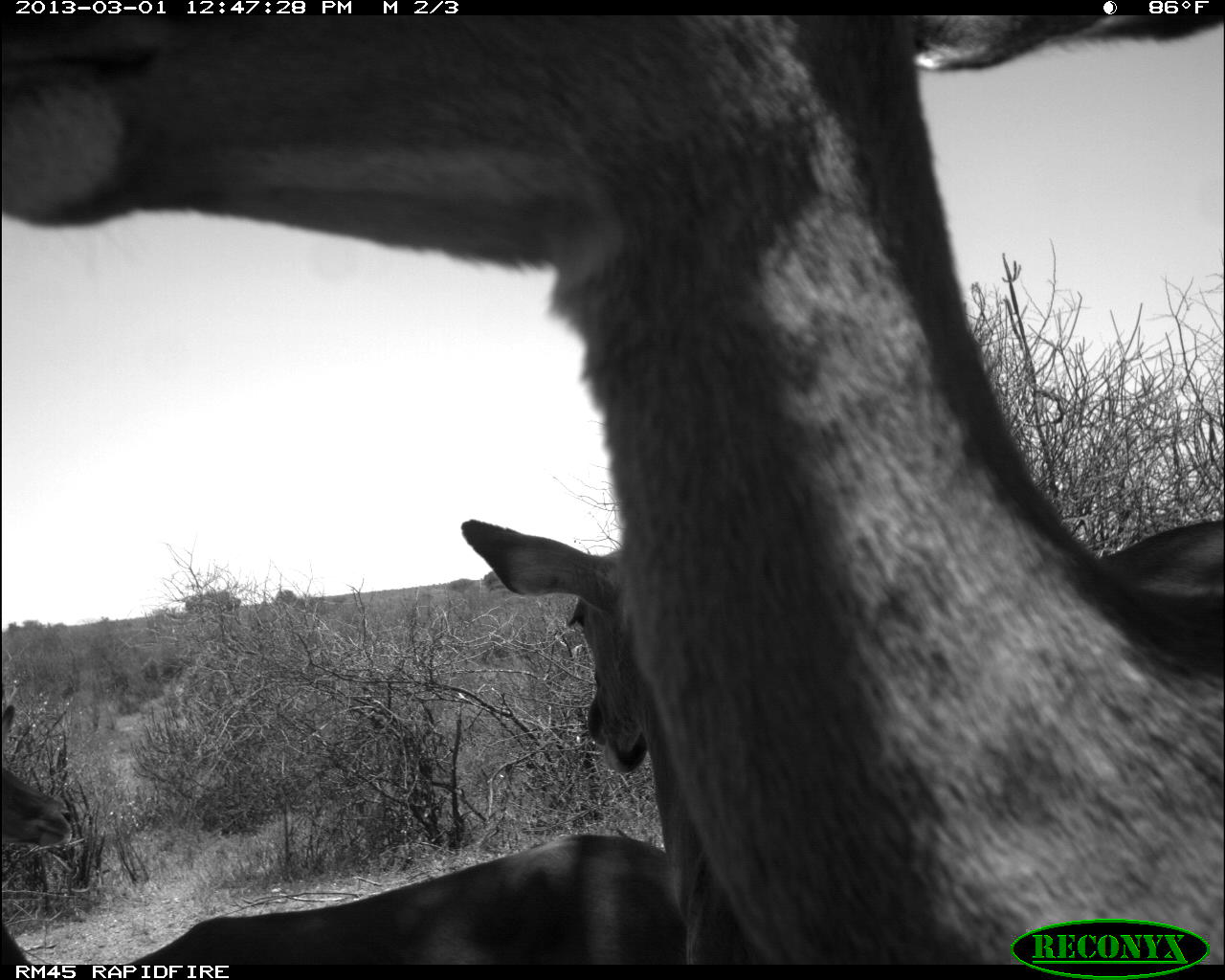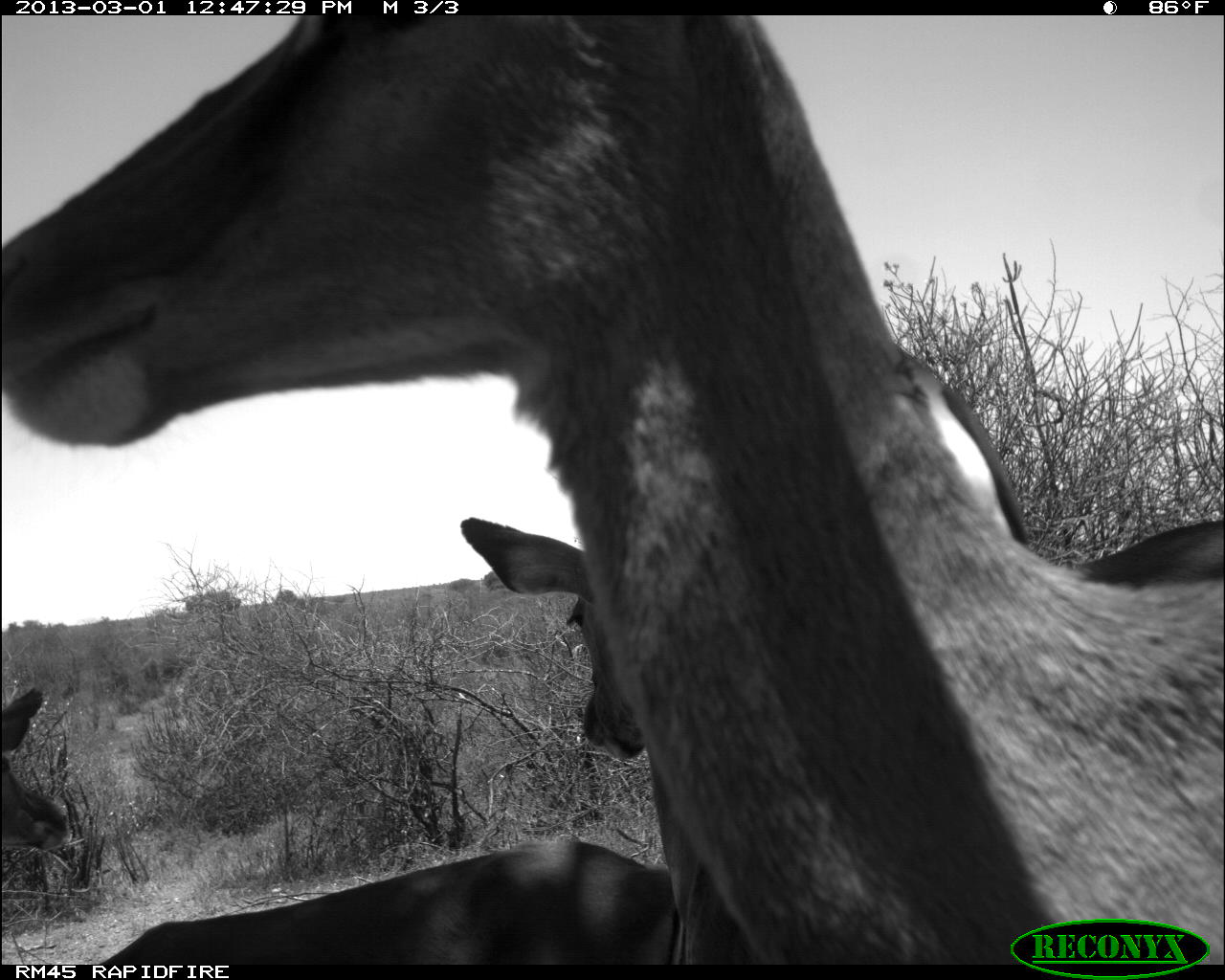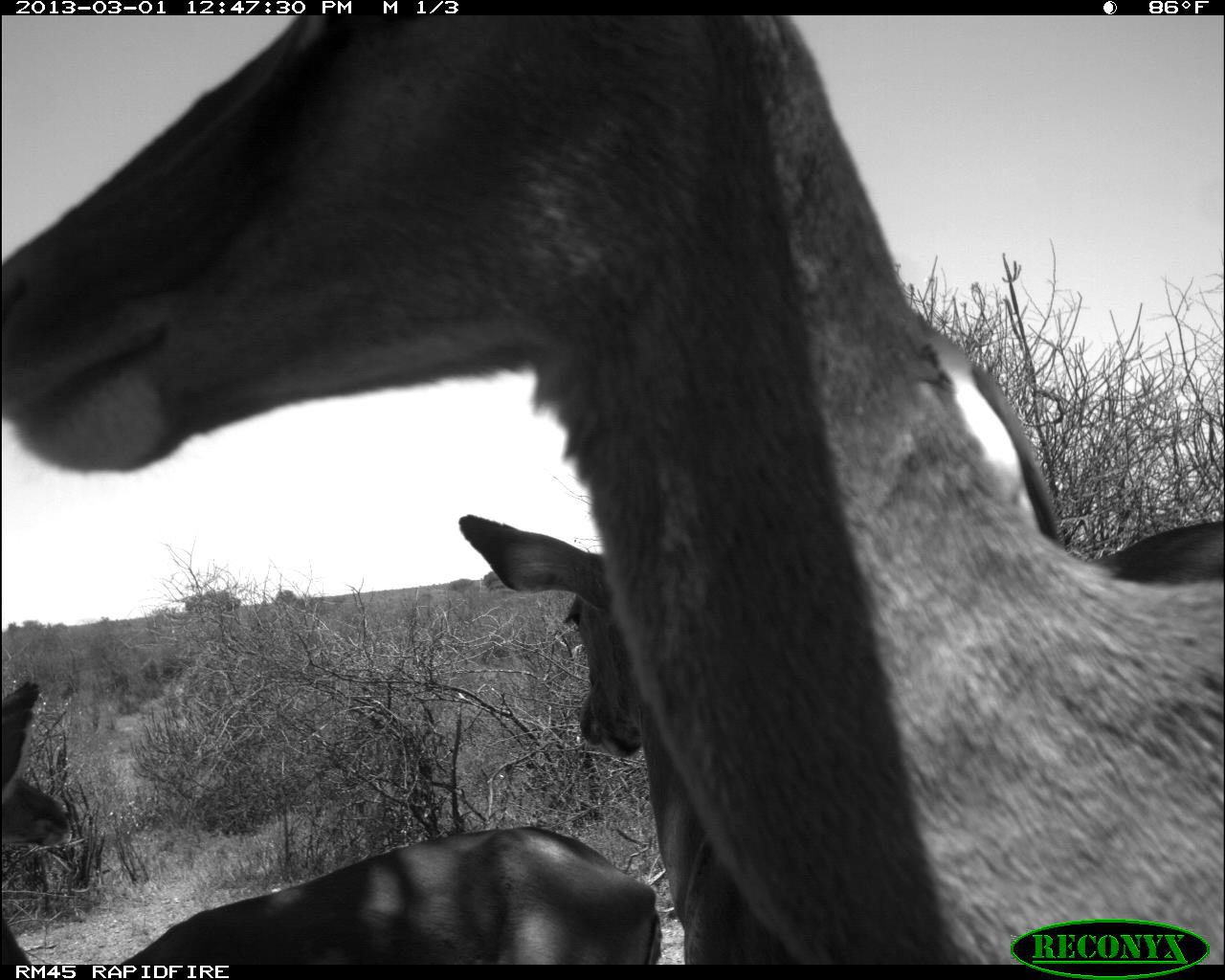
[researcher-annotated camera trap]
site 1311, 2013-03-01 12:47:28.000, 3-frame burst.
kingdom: Animalia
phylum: Chordata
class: Mammalia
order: Artiodactyla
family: Bovidae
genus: Aepyceros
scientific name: Aepyceros melampus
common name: impala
Aepyceros melampus (impala), count 3.